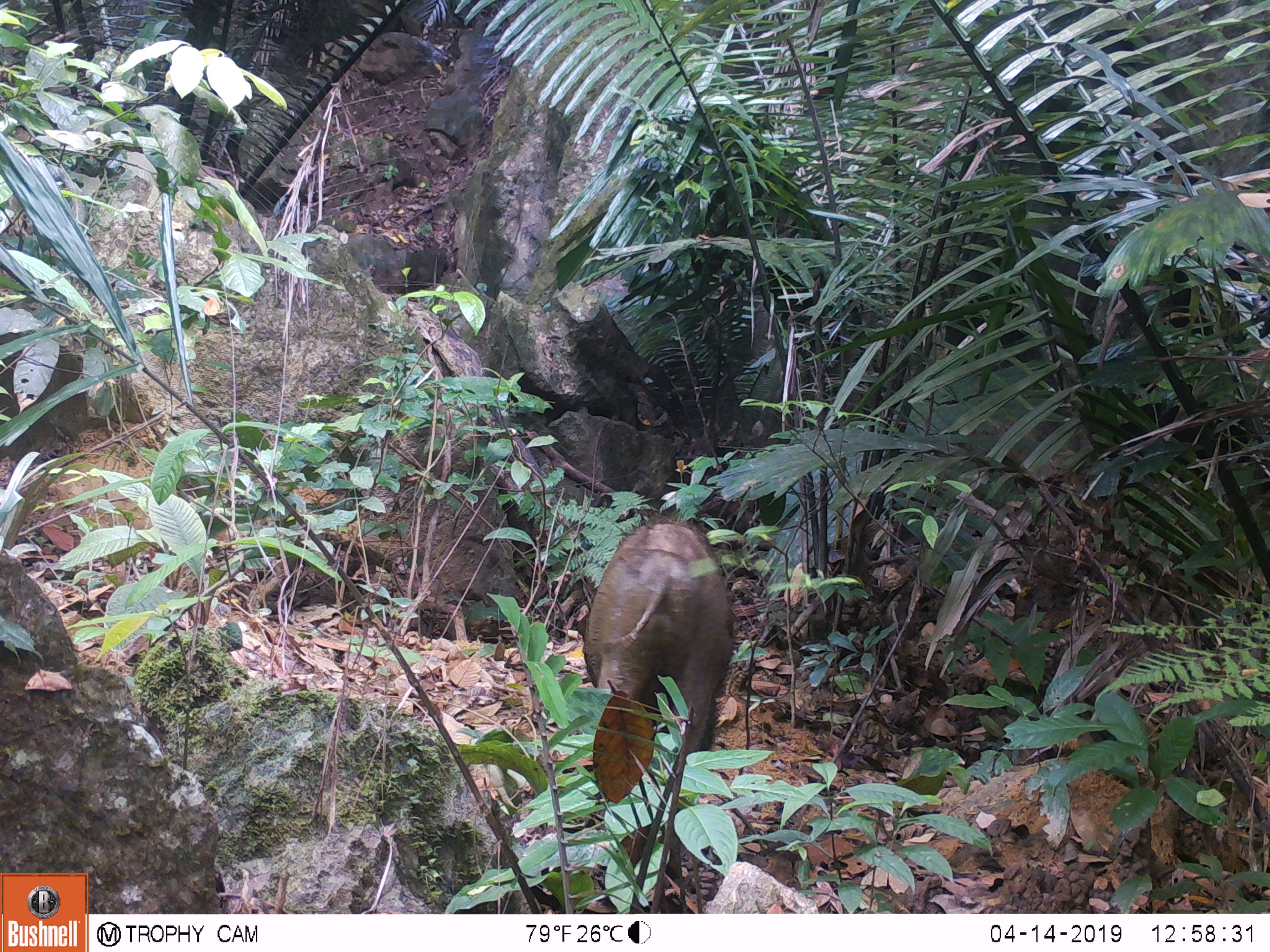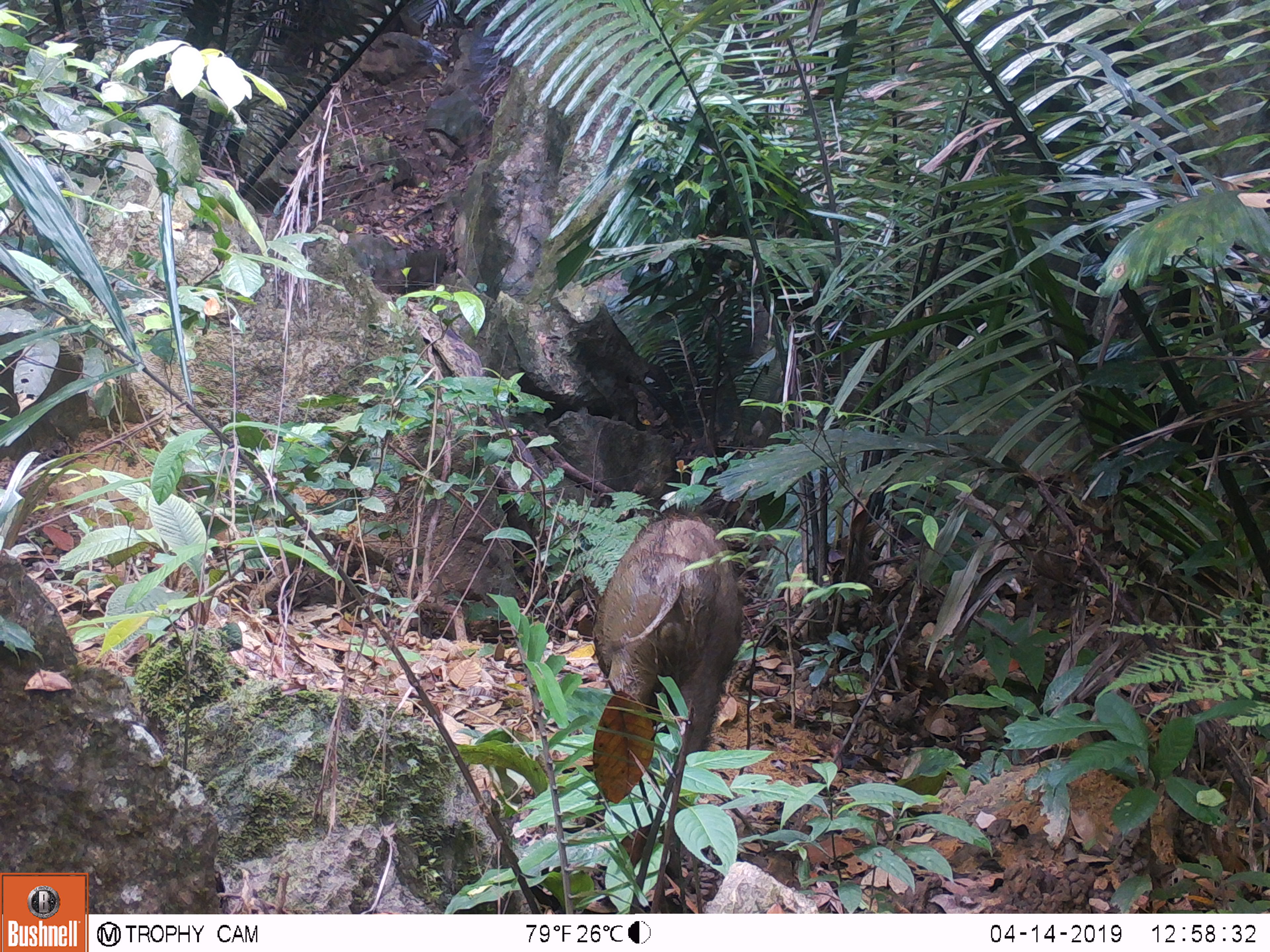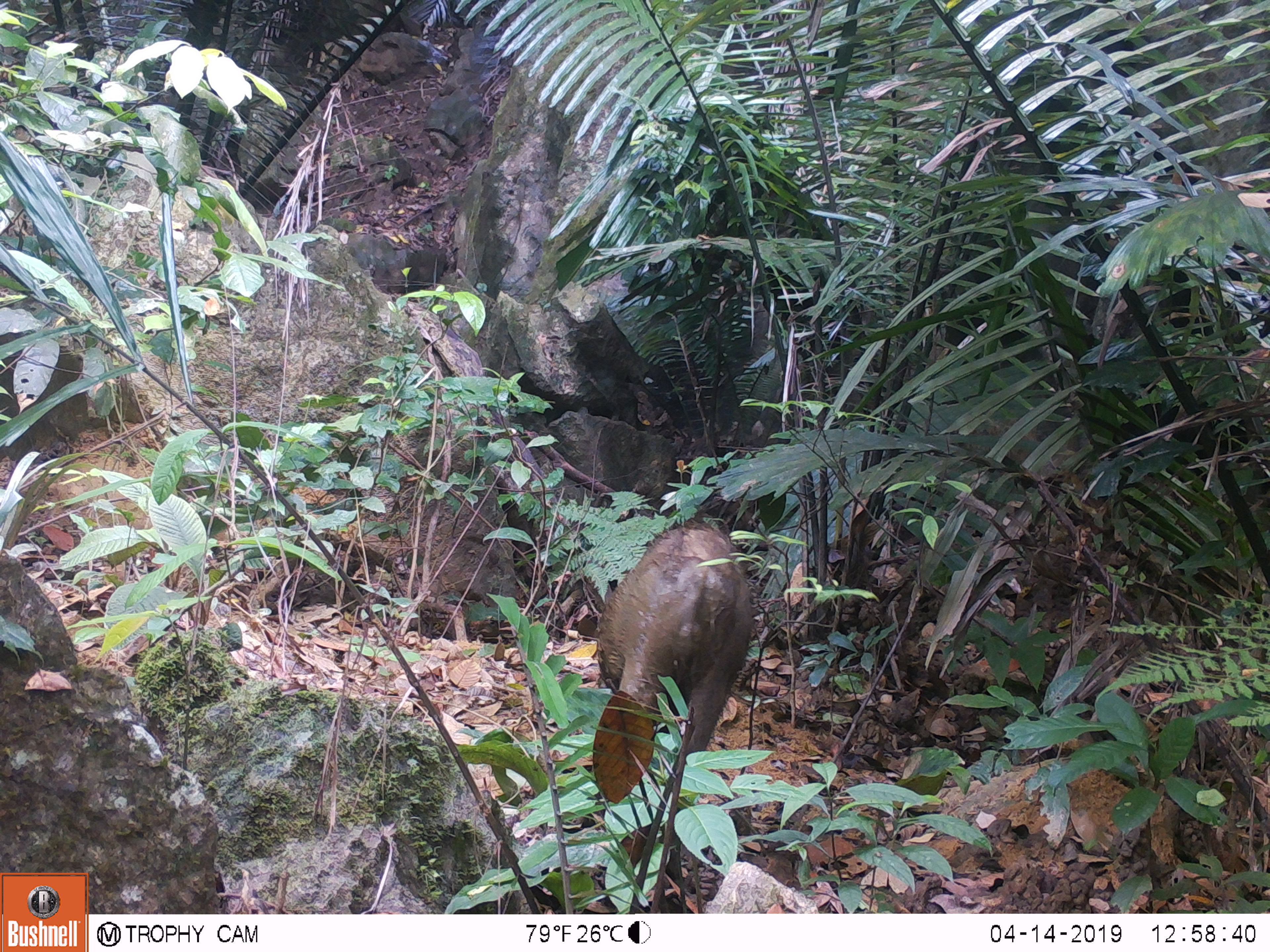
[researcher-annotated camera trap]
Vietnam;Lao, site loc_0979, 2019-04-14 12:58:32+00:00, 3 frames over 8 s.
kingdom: Animalia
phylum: Chordata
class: Mammalia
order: Artiodactyla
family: Suidae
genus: Sus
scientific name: Sus scrofa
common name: eurasian wild pig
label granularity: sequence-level